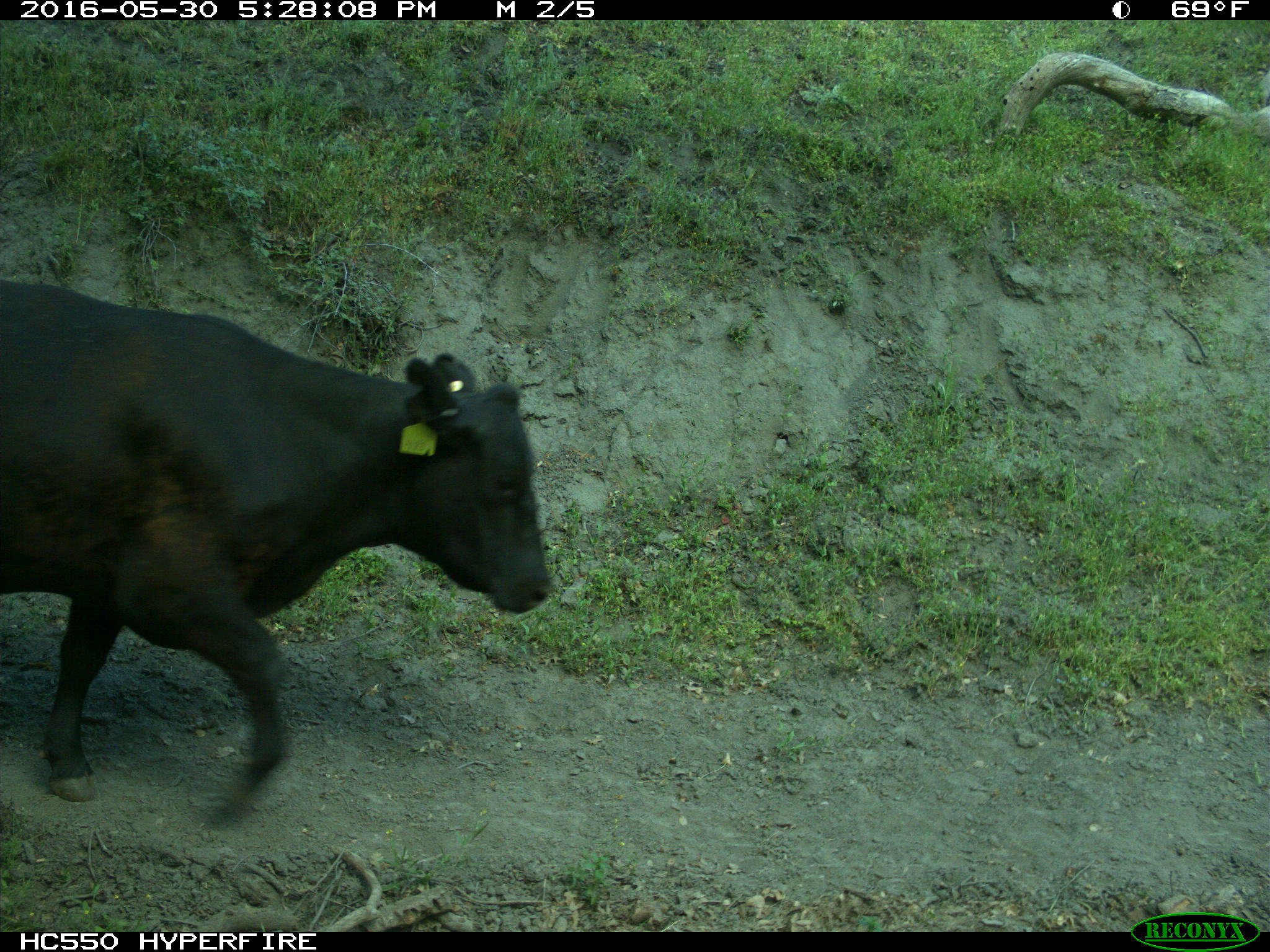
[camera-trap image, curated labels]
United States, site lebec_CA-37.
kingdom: Animalia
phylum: Chordata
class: Mammalia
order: Artiodactyla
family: Bovidae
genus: Bos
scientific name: Bos taurus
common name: domestic cow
Bos taurus (domestic cow).